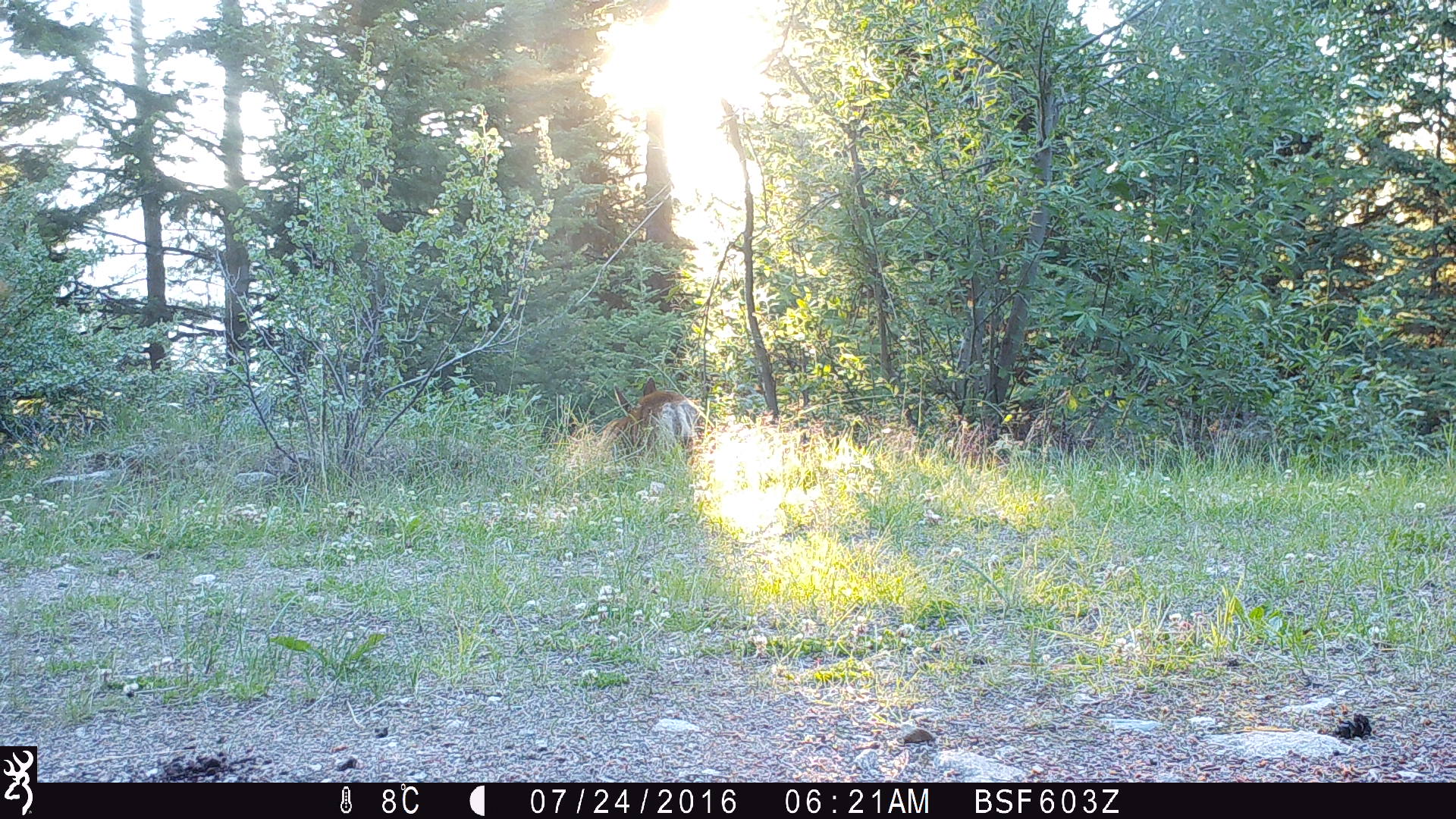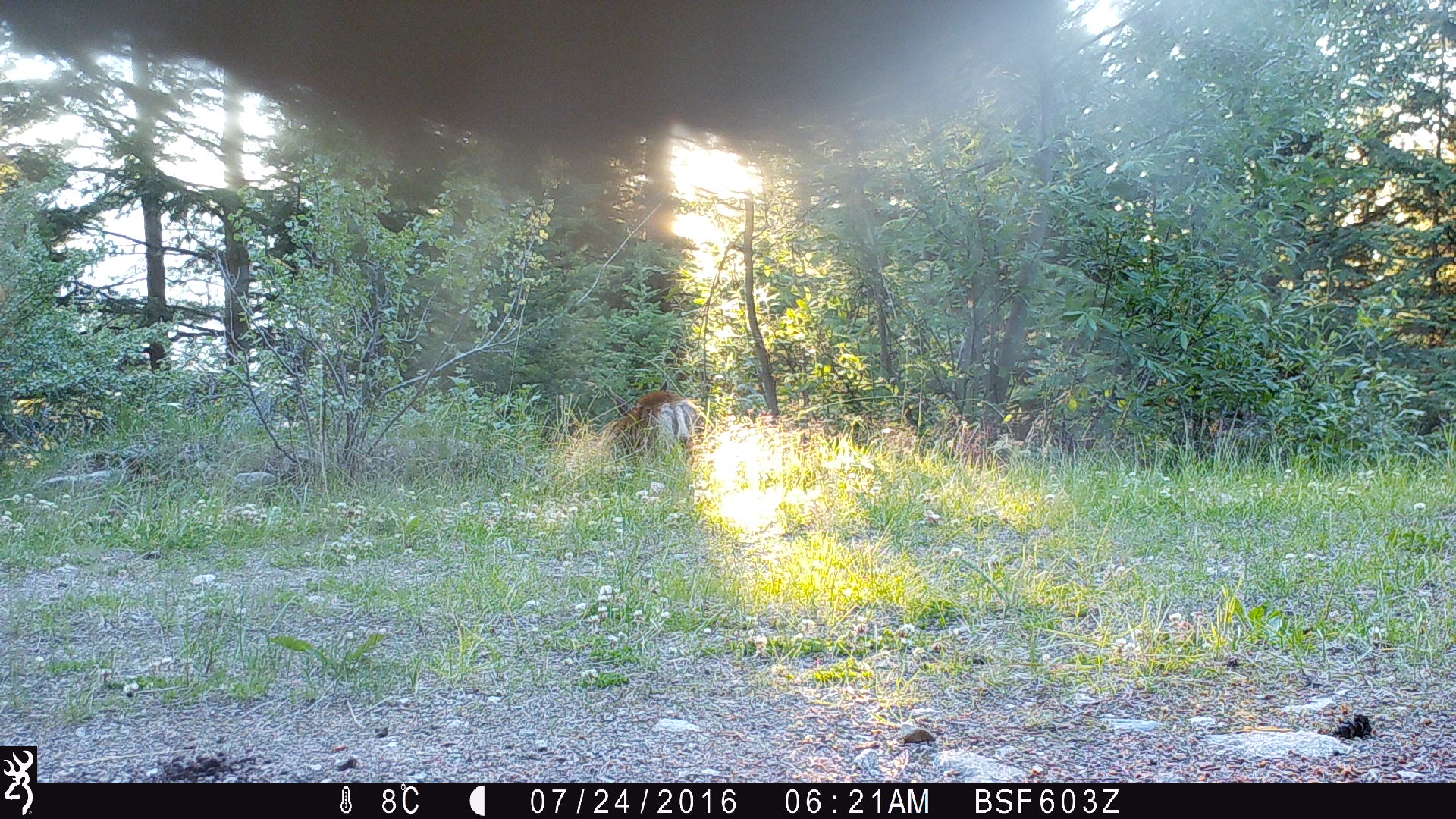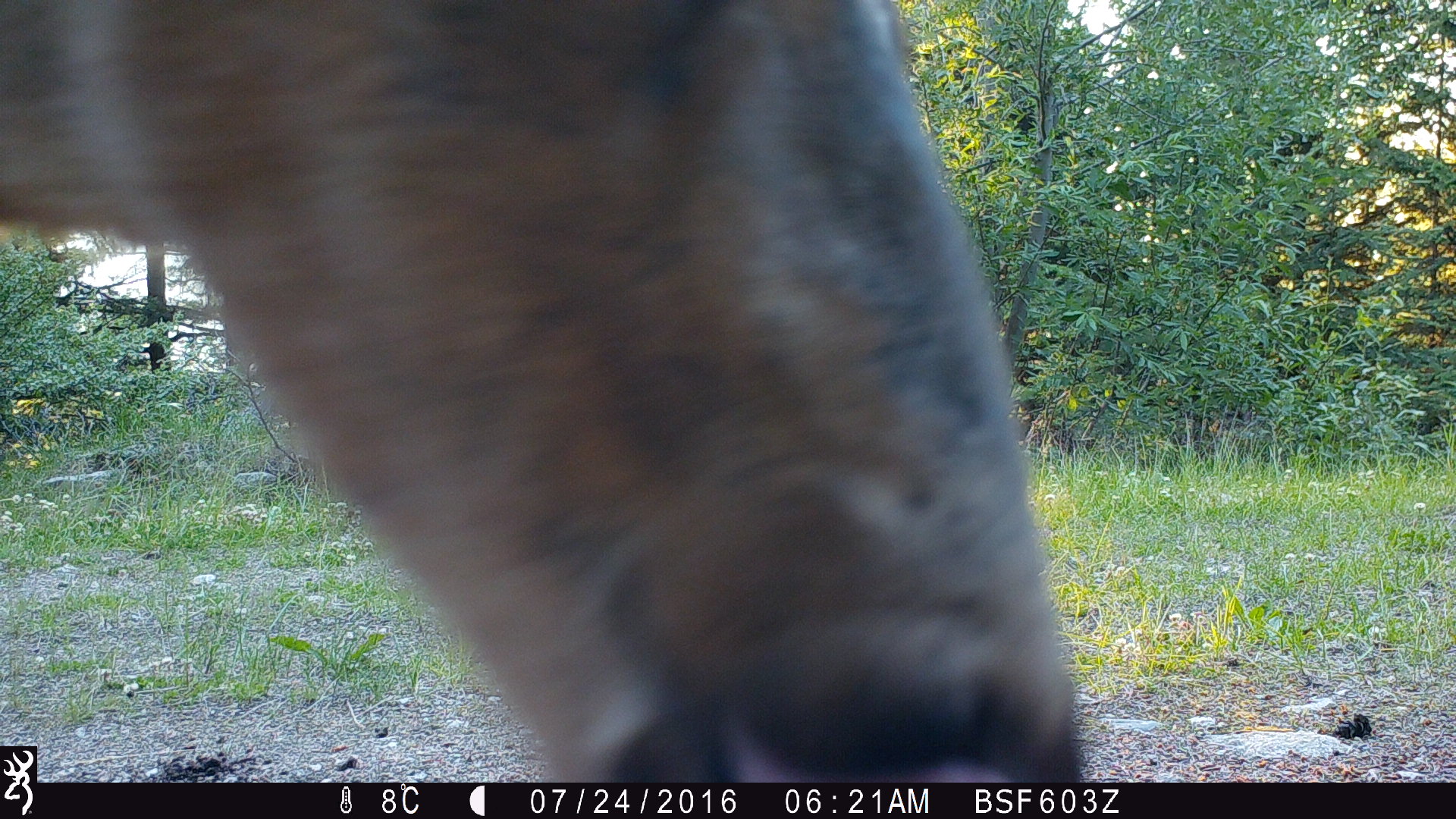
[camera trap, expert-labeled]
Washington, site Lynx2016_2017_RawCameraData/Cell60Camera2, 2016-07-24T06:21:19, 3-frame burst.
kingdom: Animalia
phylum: Chordata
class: Mammalia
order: Artiodactyla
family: Cervidae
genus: Odocoileus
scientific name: Odocoileus hemionus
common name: mule deer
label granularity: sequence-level